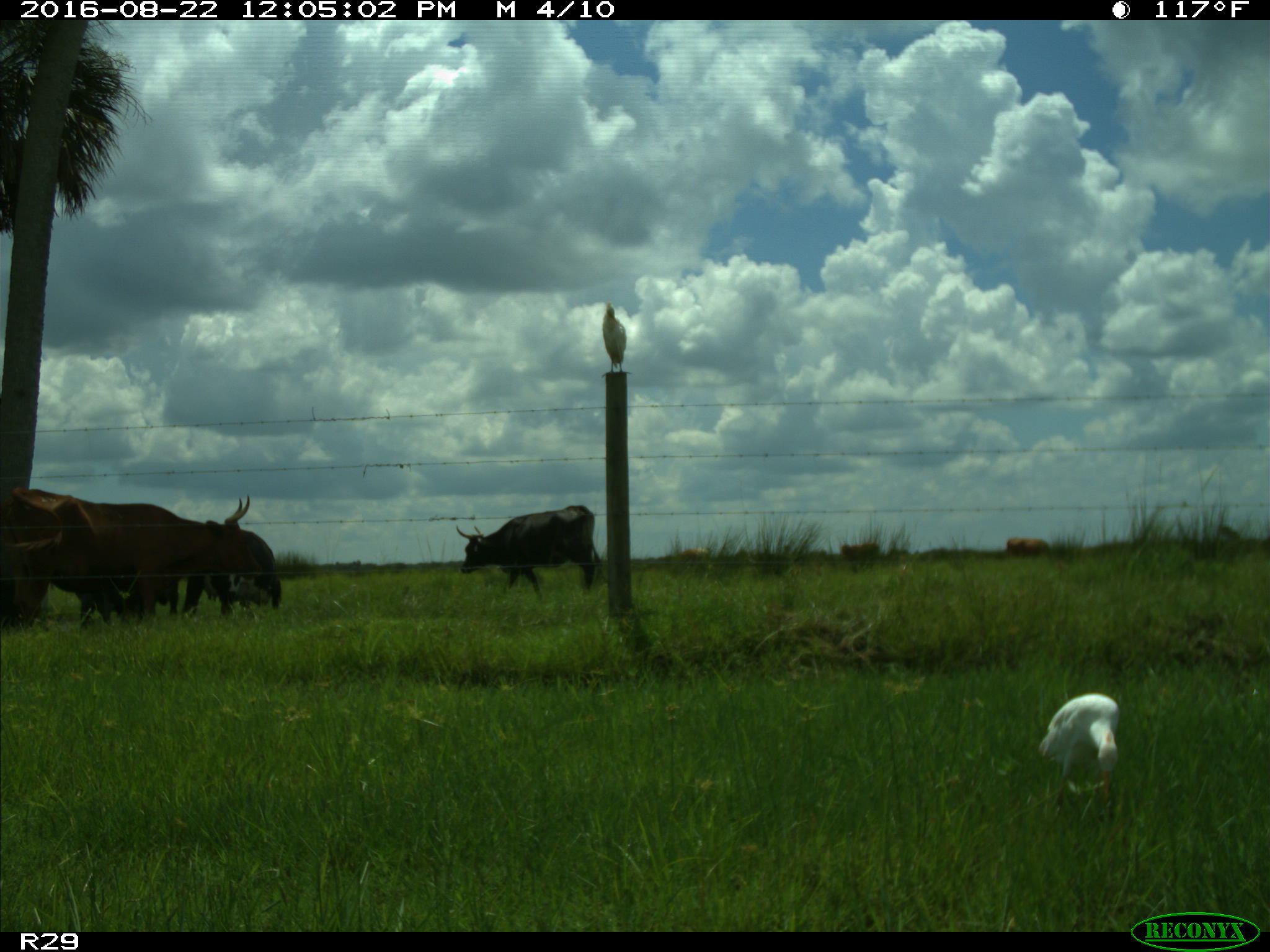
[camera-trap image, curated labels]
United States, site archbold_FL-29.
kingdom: Animalia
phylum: Chordata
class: Mammalia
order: Artiodactyla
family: Bovidae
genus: Bos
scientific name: Bos taurus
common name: domestic cow